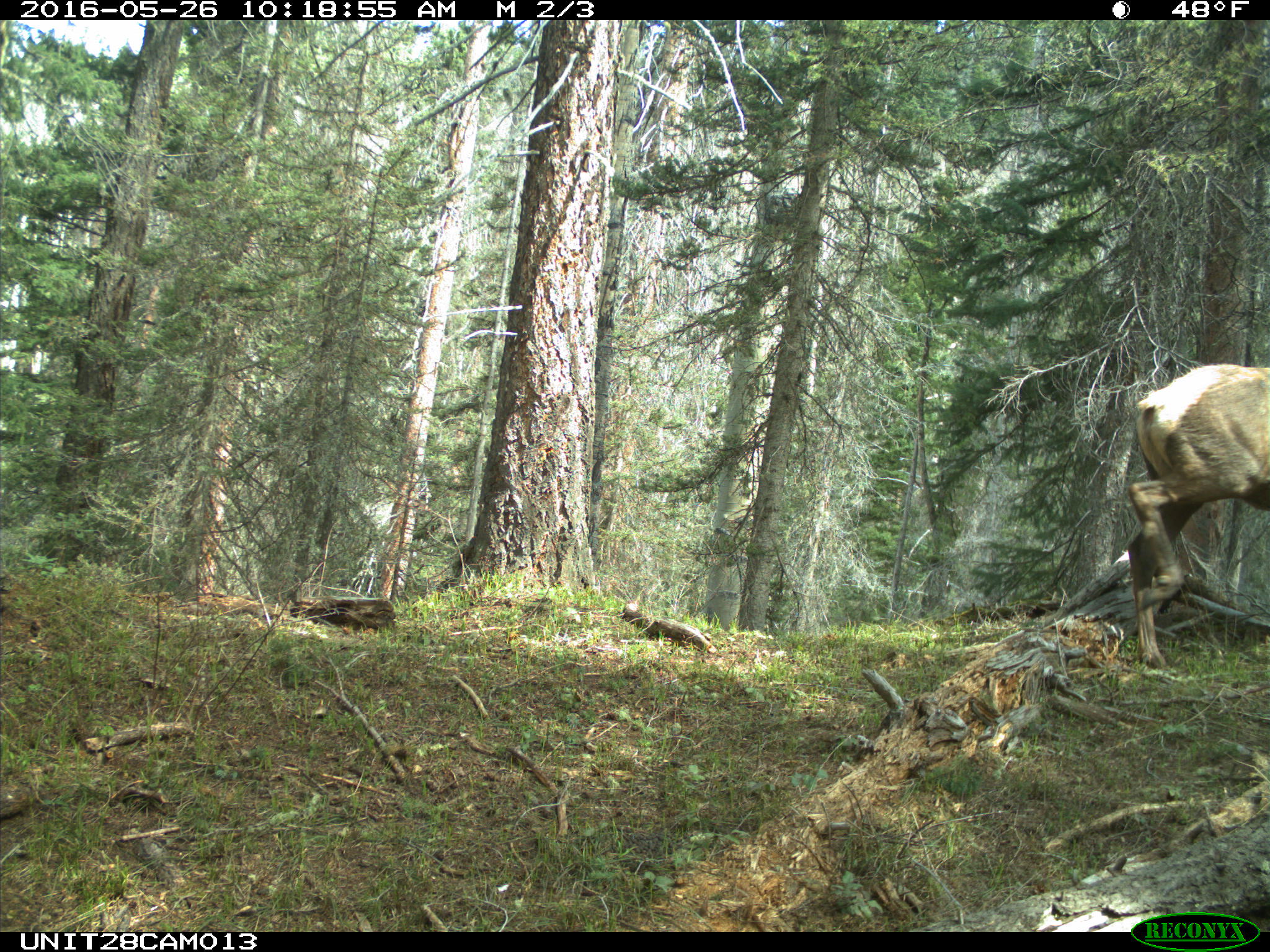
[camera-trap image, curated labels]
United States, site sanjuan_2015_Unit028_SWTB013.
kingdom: Animalia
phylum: Chordata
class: Mammalia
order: Artiodactyla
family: Cervidae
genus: Cervus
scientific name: Cervus elaphus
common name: red deer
Cervus elaphus (red deer).